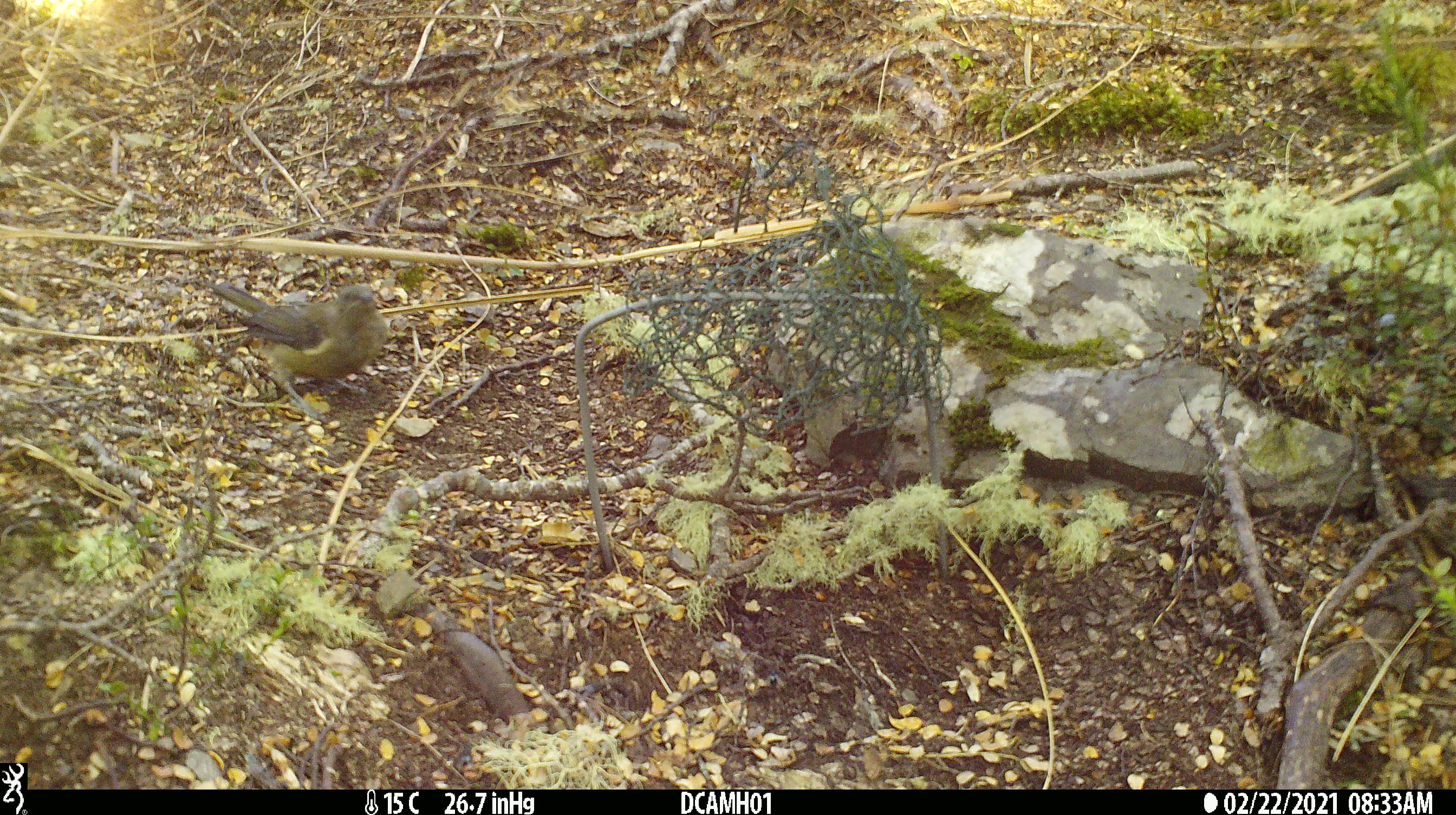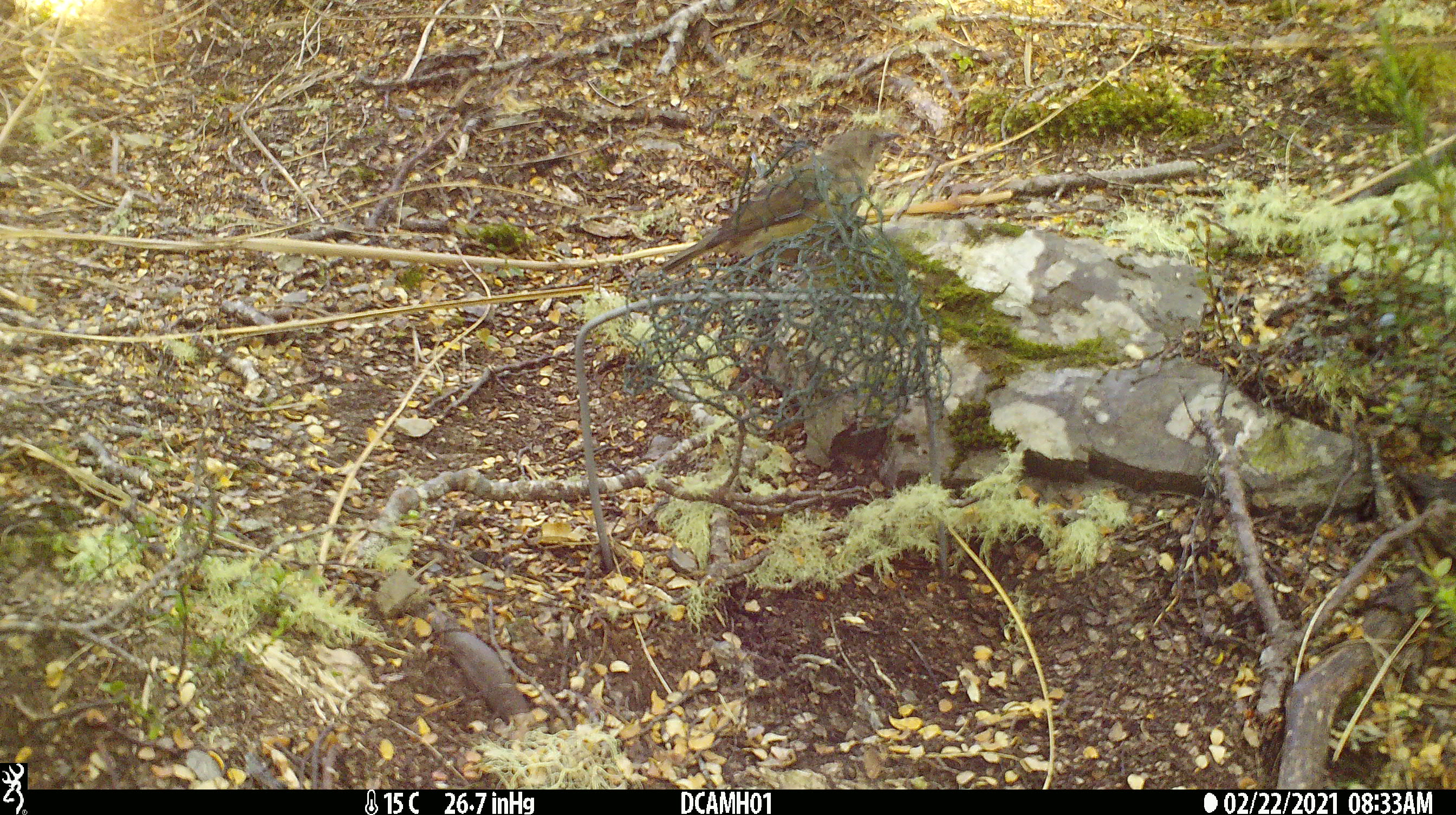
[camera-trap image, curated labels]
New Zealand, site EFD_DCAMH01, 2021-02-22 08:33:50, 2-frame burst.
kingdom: Animalia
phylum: Chordata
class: Aves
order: Passeriformes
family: Meliphagidae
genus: Anthornis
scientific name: Anthornis melanura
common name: new zealand bellbird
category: bellbird